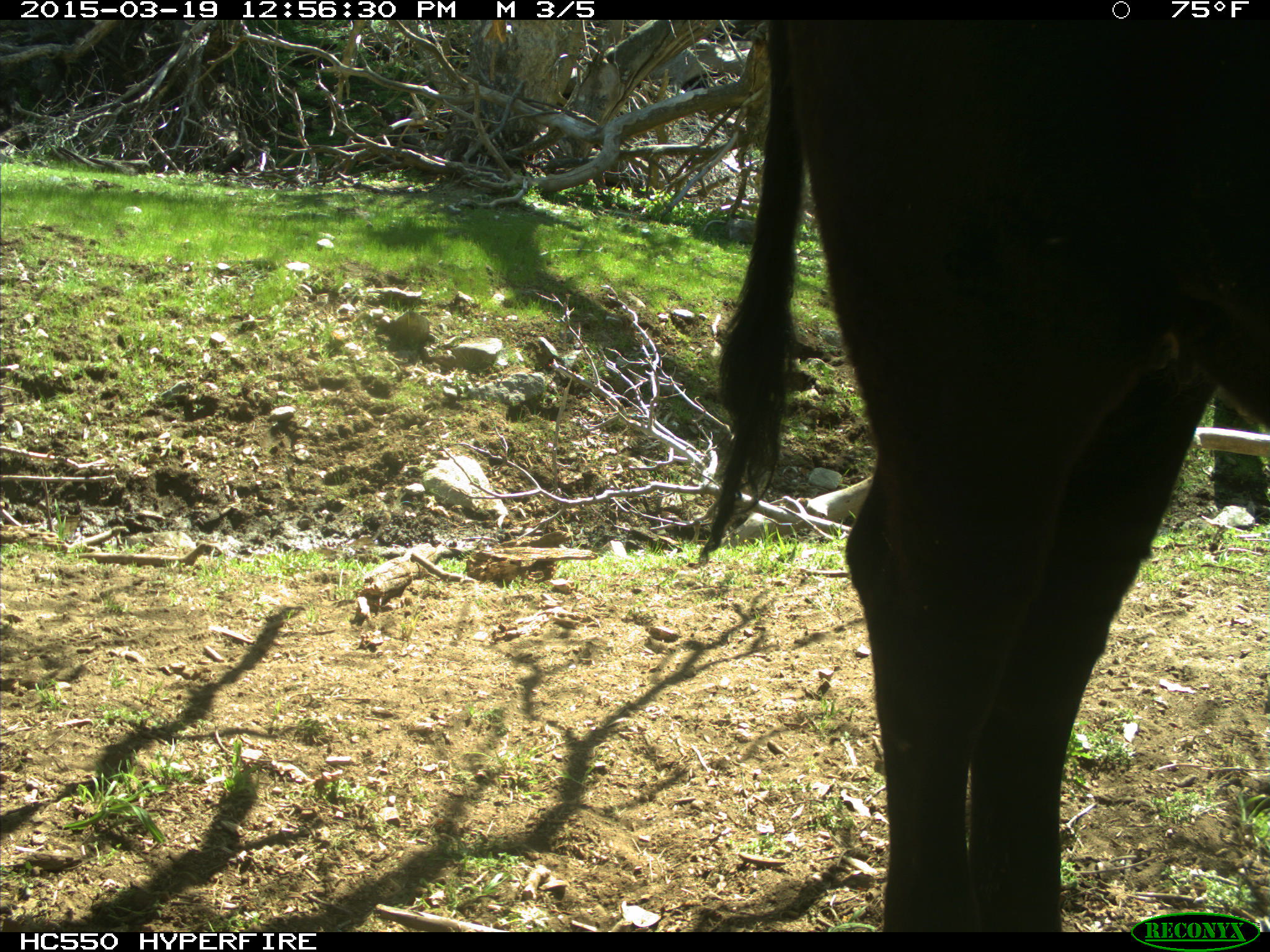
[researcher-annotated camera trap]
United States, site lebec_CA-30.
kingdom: Animalia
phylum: Chordata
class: Mammalia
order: Artiodactyla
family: Bovidae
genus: Bos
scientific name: Bos taurus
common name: domestic cow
Bos taurus (domestic cow).